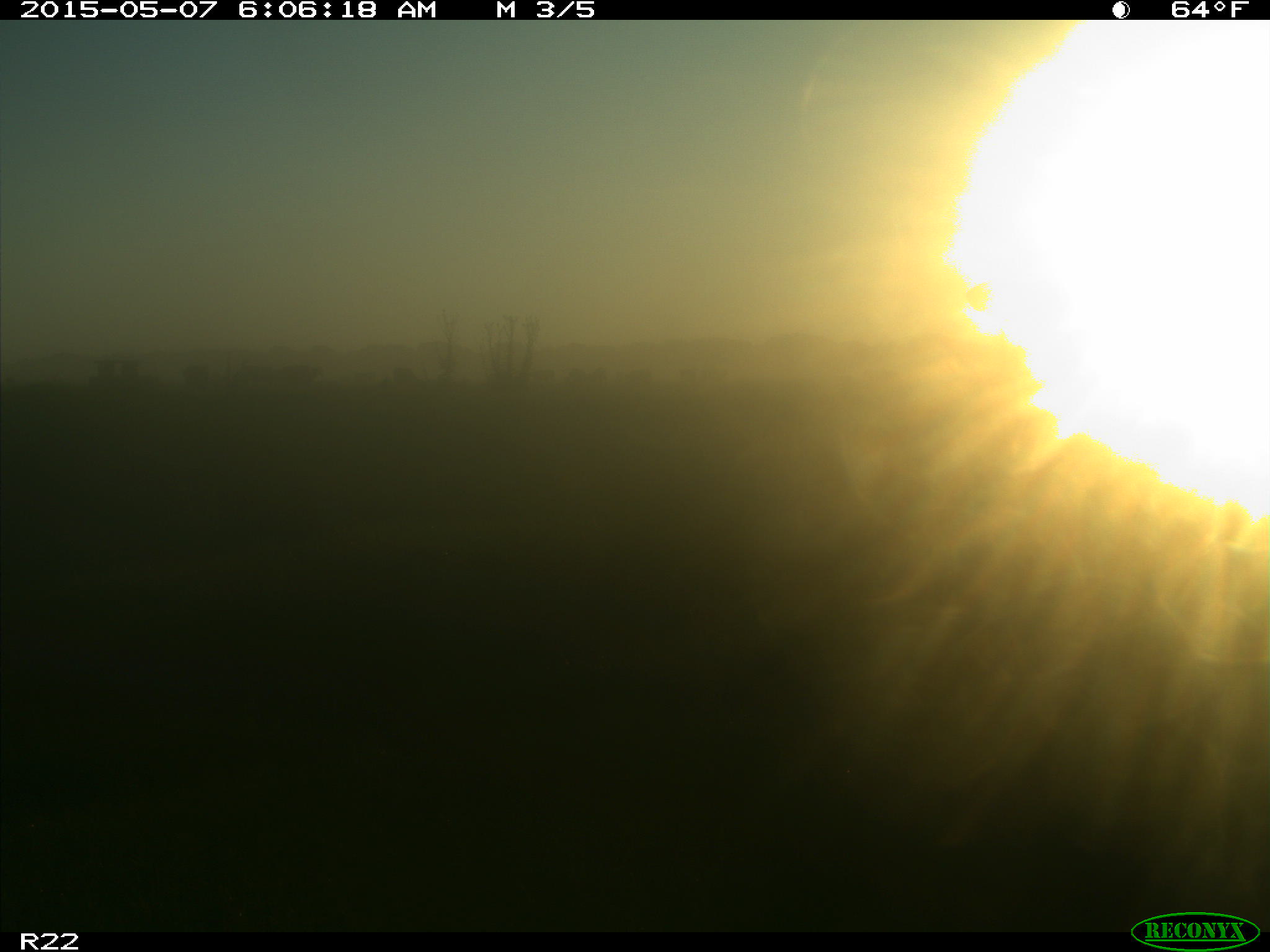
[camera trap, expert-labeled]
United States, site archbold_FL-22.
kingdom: Animalia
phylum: Chordata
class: Mammalia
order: Artiodactyla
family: Bovidae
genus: Bos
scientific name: Bos taurus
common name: domestic cow